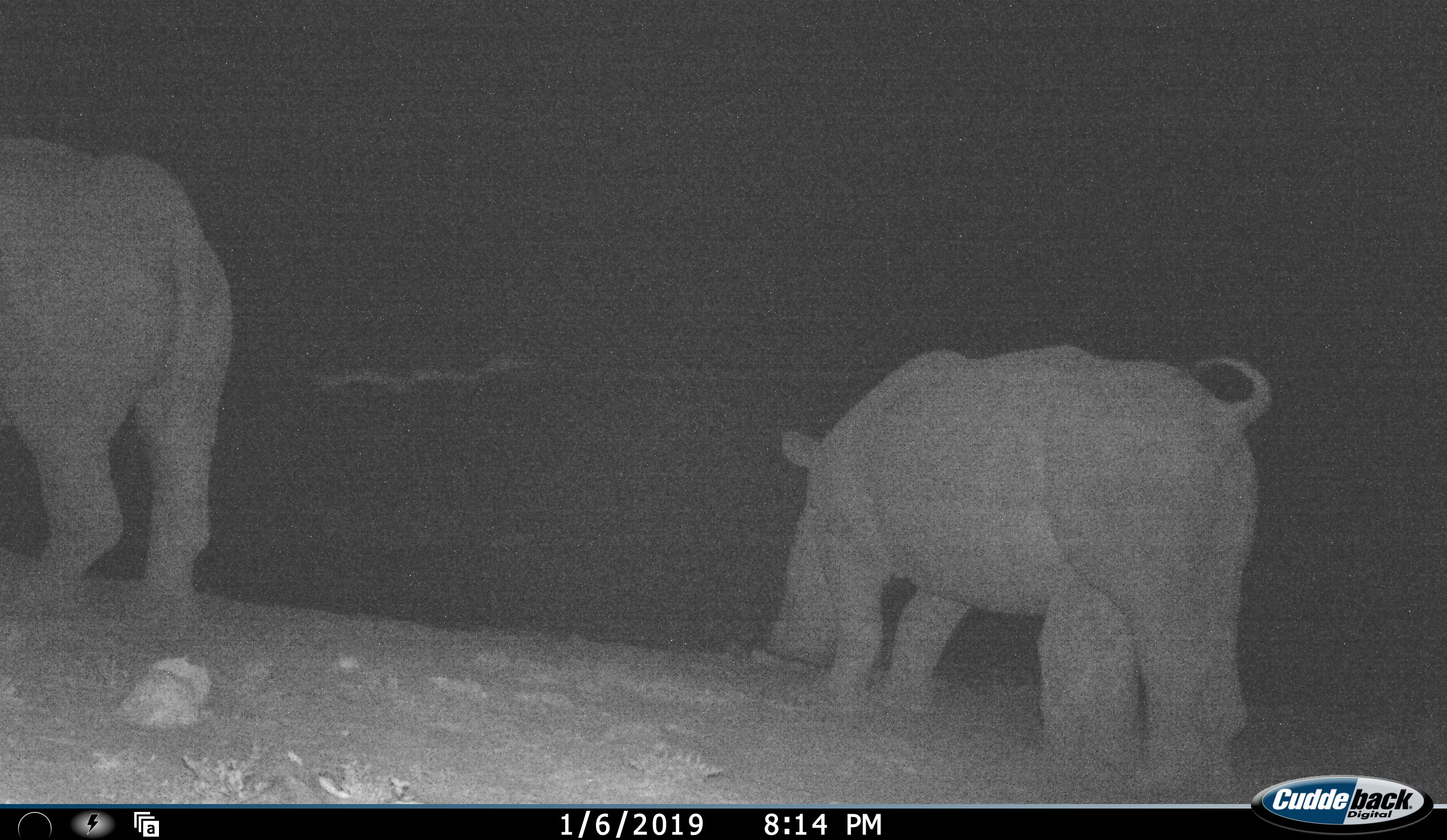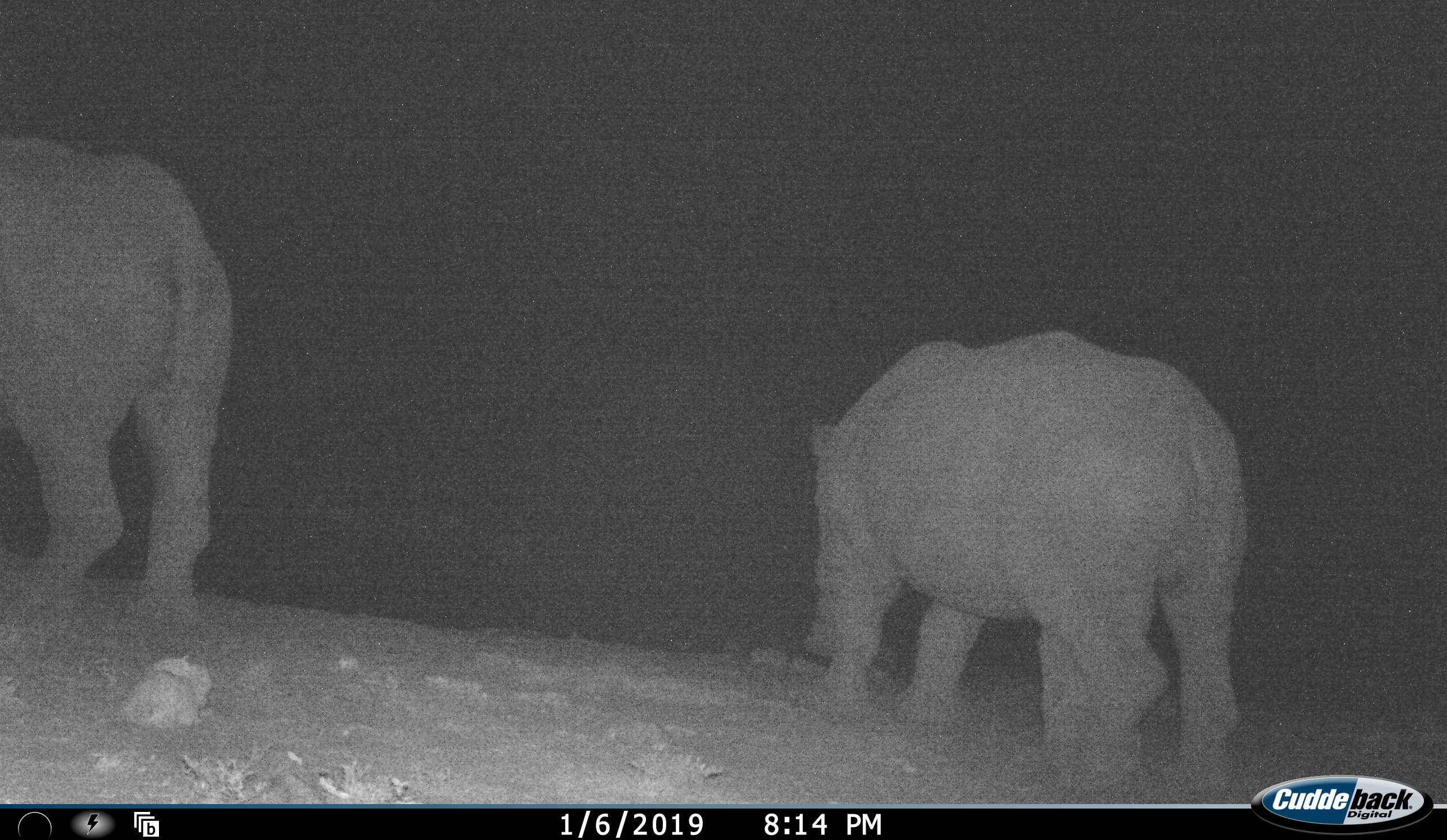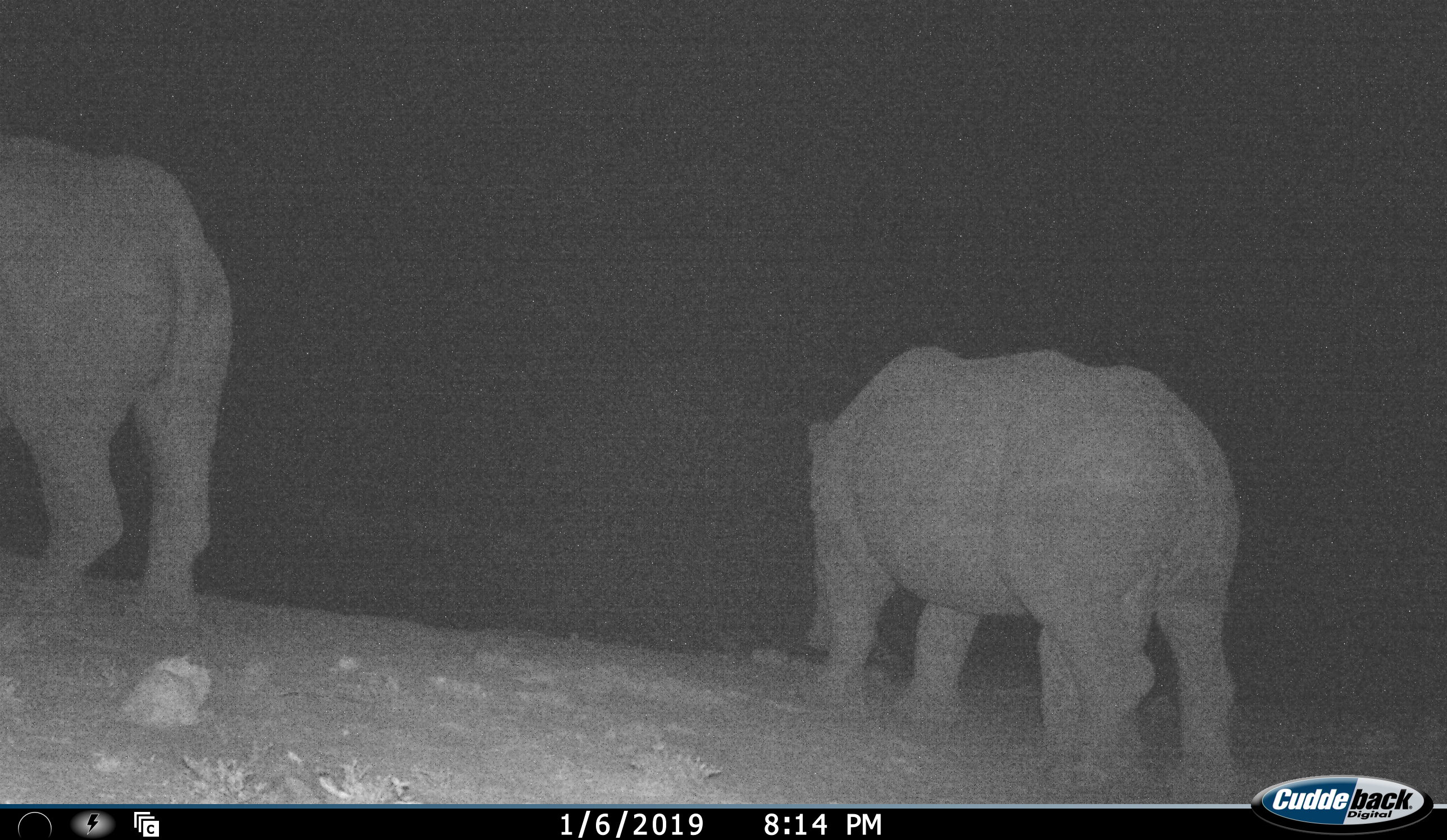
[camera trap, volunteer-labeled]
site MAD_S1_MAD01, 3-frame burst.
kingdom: Animalia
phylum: Chordata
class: Mammalia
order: Perissodactyla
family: Rhinocerotidae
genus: Ceratotherium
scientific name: Ceratotherium simum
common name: white rhinoceros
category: rhinoceroswhite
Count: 2.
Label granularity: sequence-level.